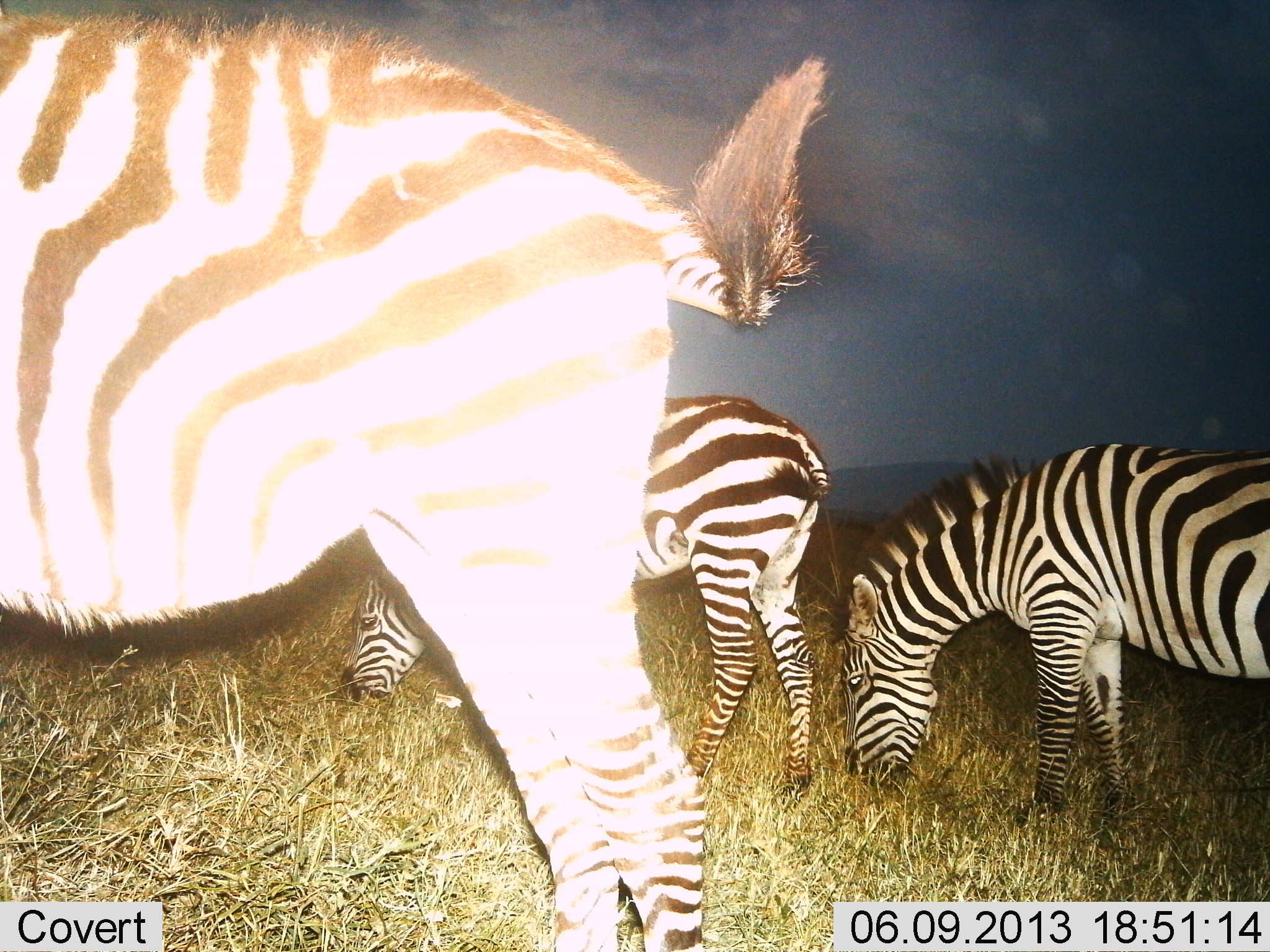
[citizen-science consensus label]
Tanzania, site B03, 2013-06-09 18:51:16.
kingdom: Animalia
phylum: Chordata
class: Mammalia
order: Perissodactyla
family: Equidae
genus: Equus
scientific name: Equus quagga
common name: plains zebra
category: zebra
Zebra (plains zebra) (Equus quagga), count 3. Behavior (volunteer vote fractions): standing 36%, resting 0%, moving 3%, interacting 0%. Young present (vote fraction): 8%. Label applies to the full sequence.